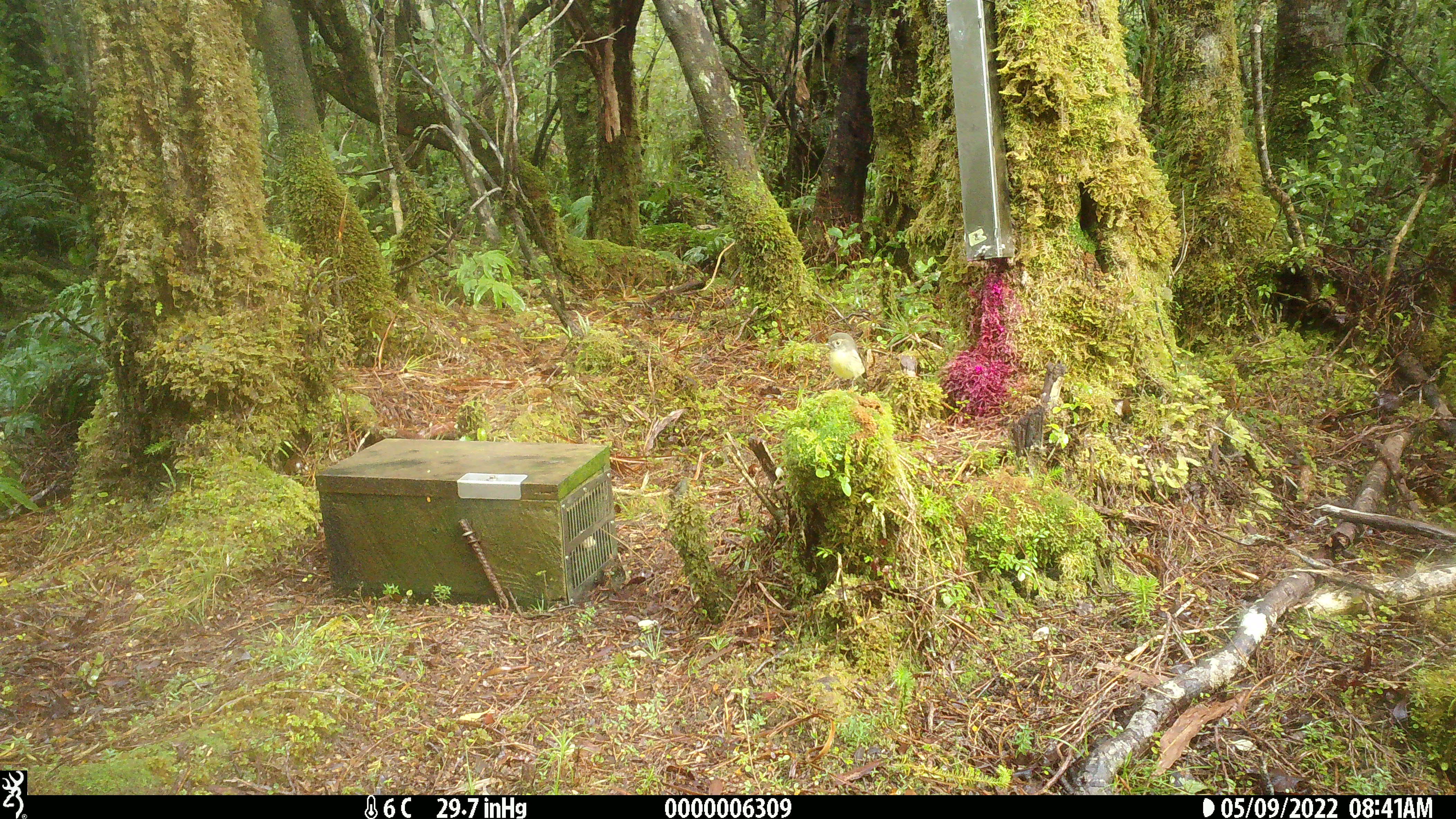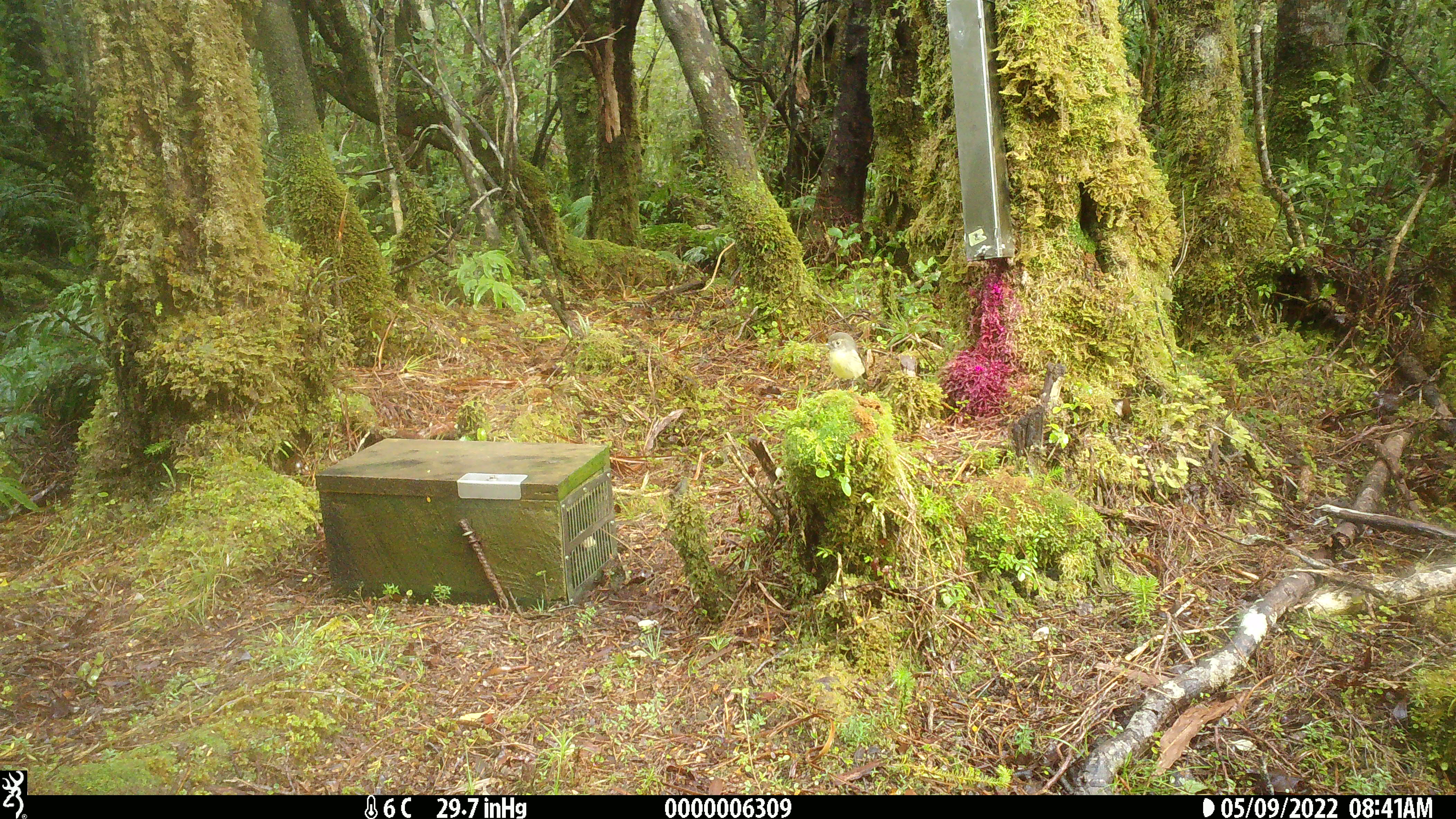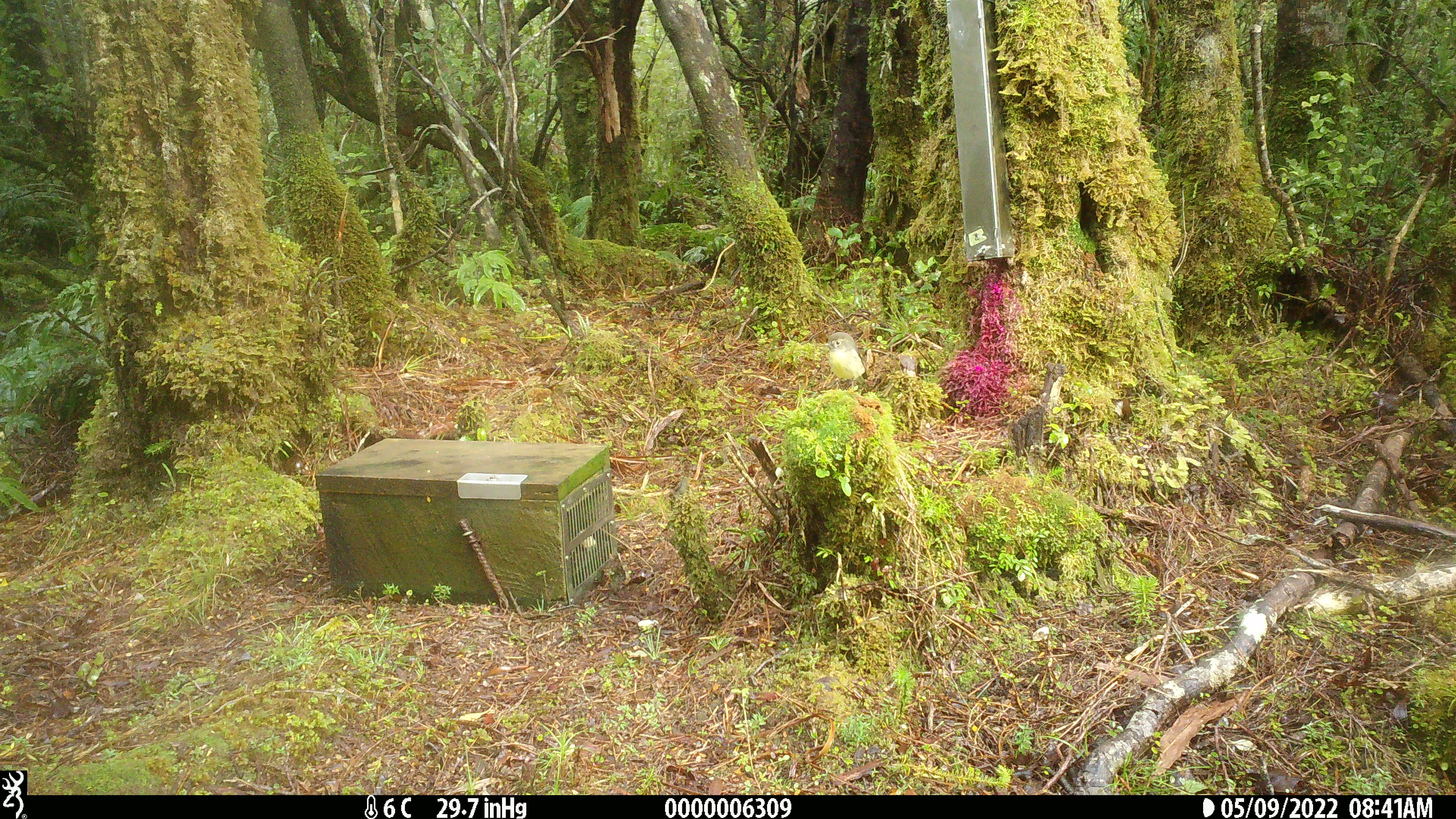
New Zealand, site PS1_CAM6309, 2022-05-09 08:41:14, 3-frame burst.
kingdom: Animalia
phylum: Chordata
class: Aves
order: Passeriformes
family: Petroicidae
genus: Petroica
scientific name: Petroica macrocephala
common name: tomtit